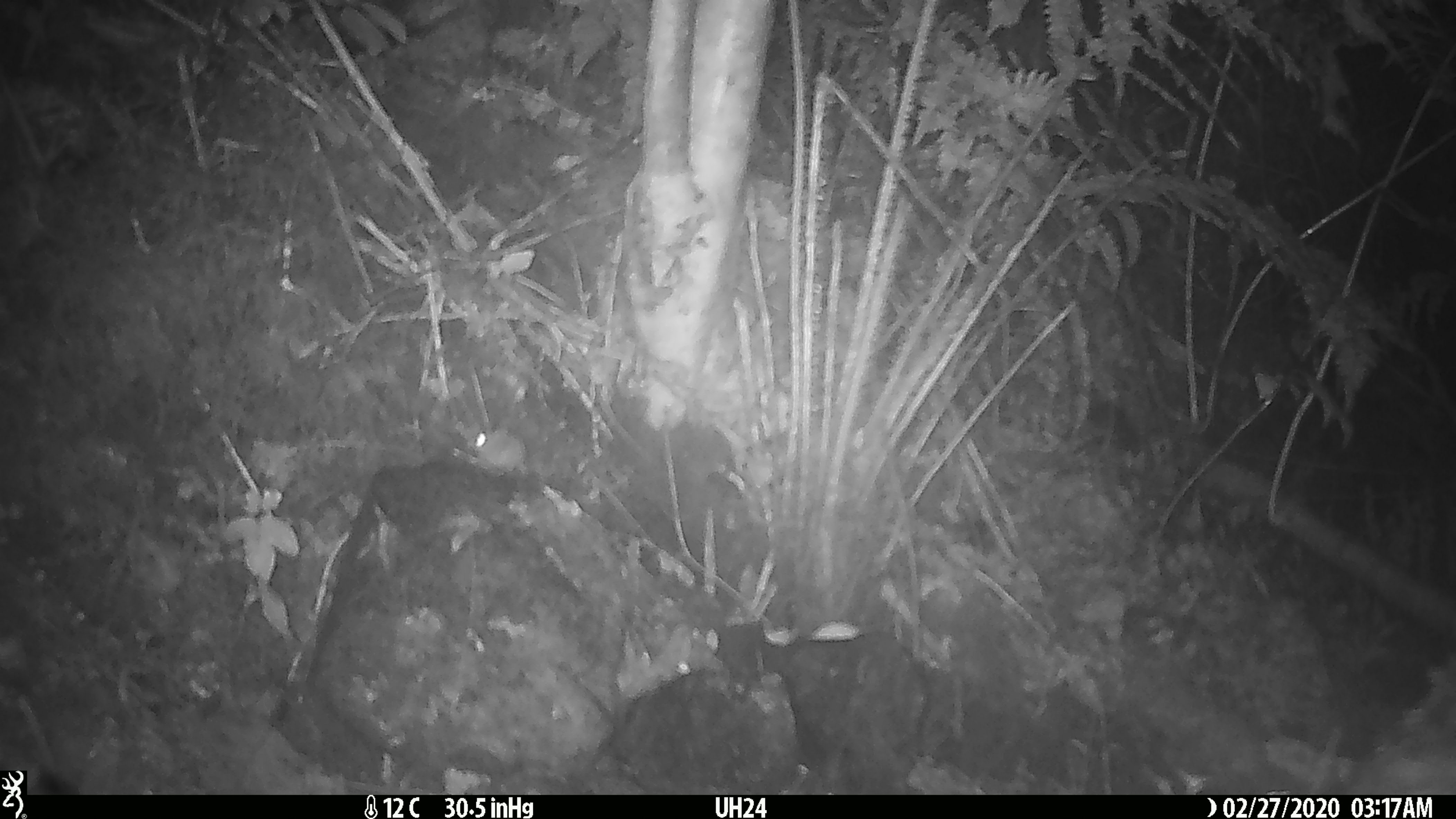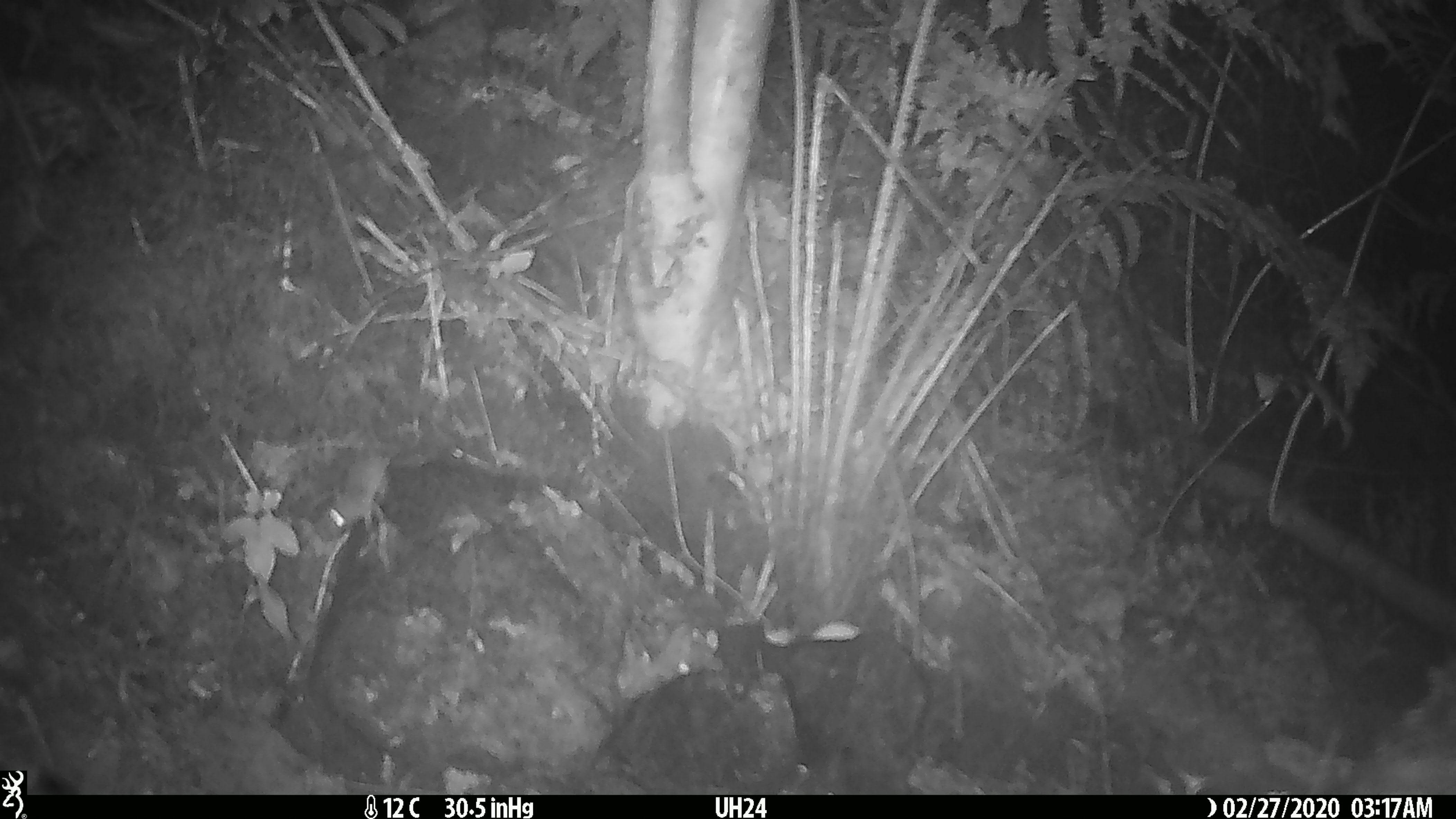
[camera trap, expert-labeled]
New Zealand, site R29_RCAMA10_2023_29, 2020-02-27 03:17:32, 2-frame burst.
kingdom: Animalia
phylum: Chordata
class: Mammalia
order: Rodentia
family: Muridae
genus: Mus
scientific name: Mus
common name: mouse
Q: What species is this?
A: Mouse (Mus).